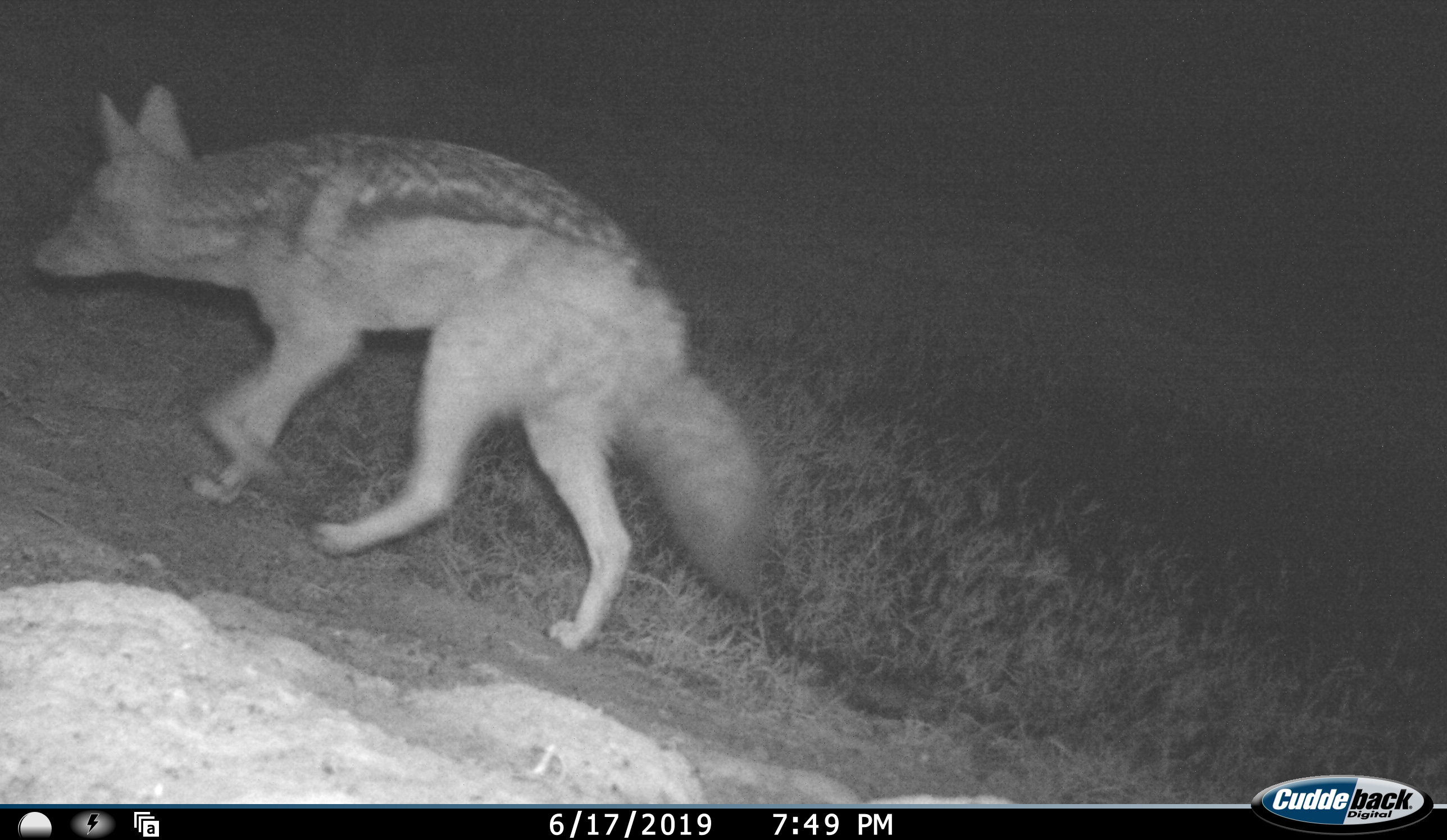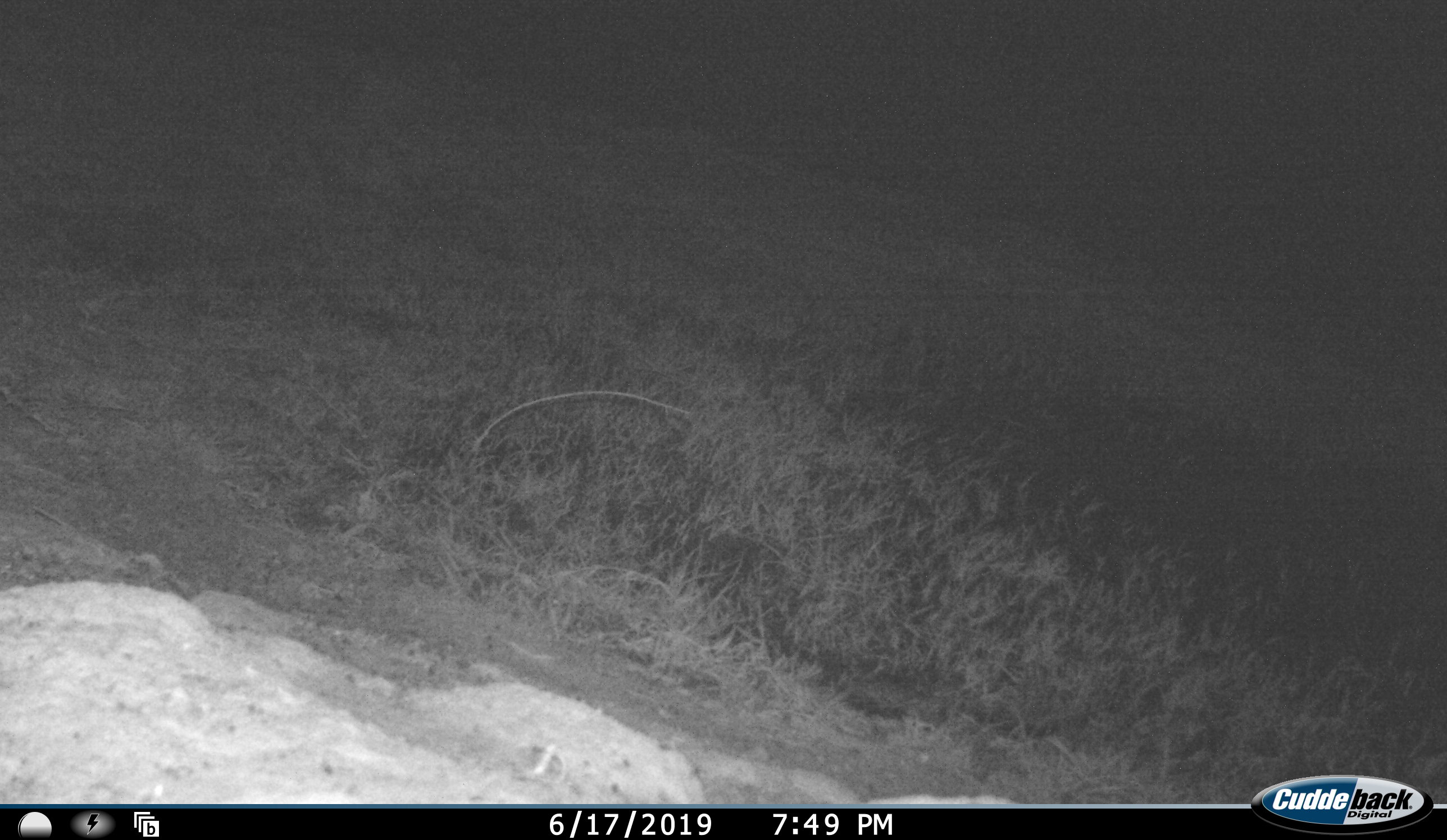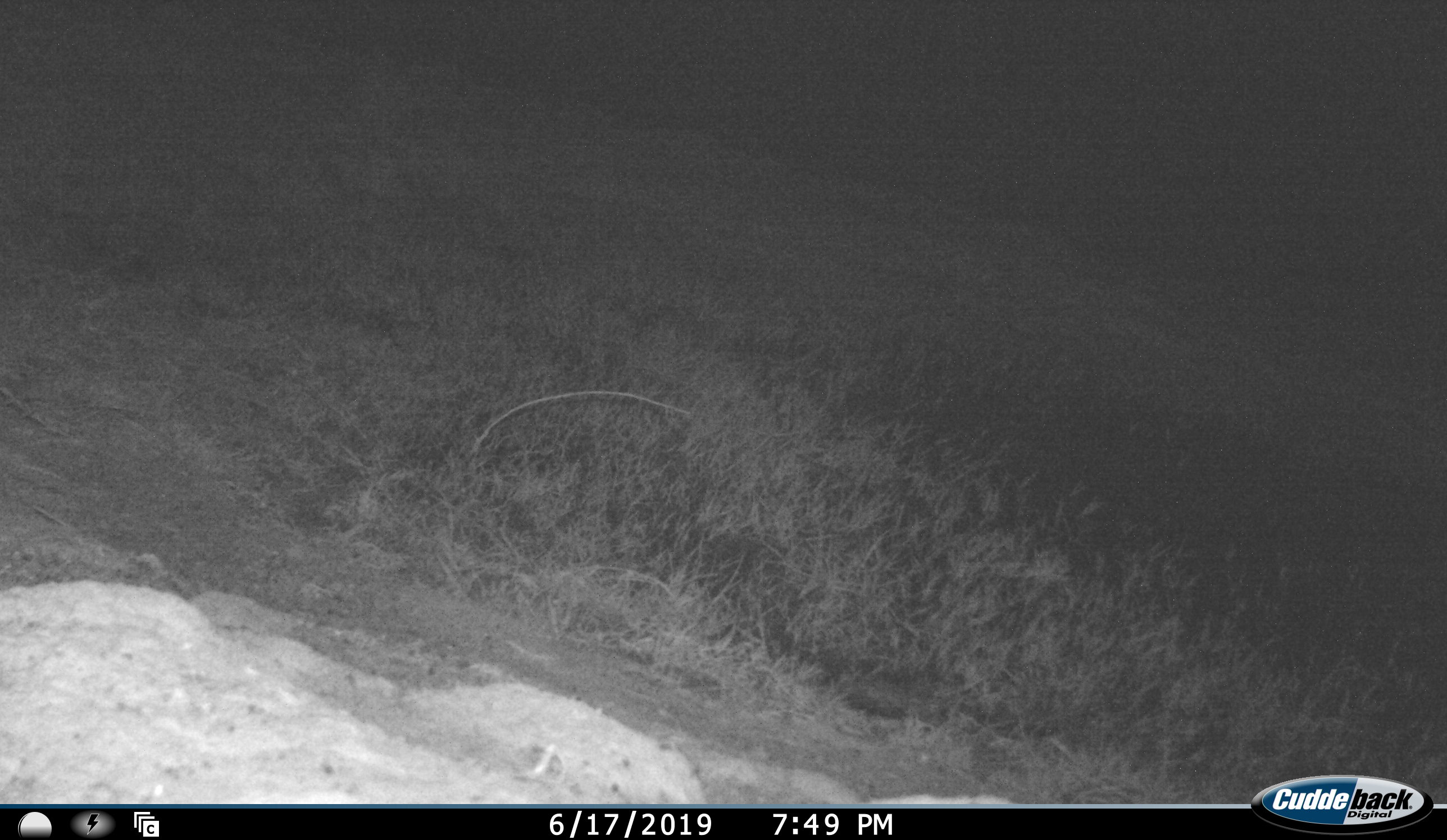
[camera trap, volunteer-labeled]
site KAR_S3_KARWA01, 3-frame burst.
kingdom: Animalia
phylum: Chordata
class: Mammalia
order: Carnivora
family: Canidae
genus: Lupulella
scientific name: Lupulella mesomelas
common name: black-backed jackal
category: jackalblackbacked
Jackalblackbacked (black-backed jackal) (Lupulella mesomelas), count 1. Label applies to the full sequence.